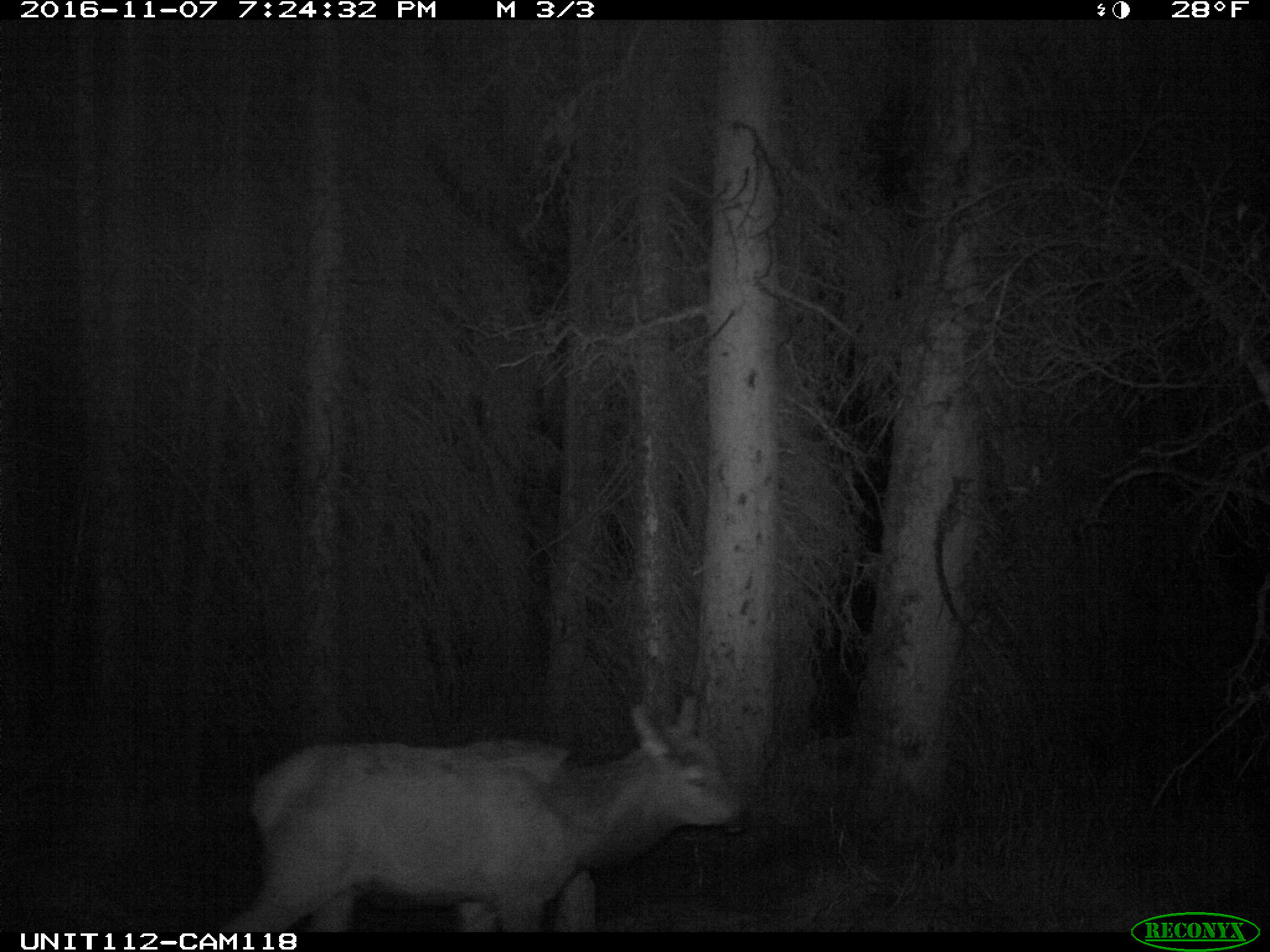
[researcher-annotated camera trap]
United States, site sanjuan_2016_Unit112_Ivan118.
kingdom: Animalia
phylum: Chordata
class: Mammalia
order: Artiodactyla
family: Cervidae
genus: Cervus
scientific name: Cervus elaphus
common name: red deer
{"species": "Cervus elaphus (red deer)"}